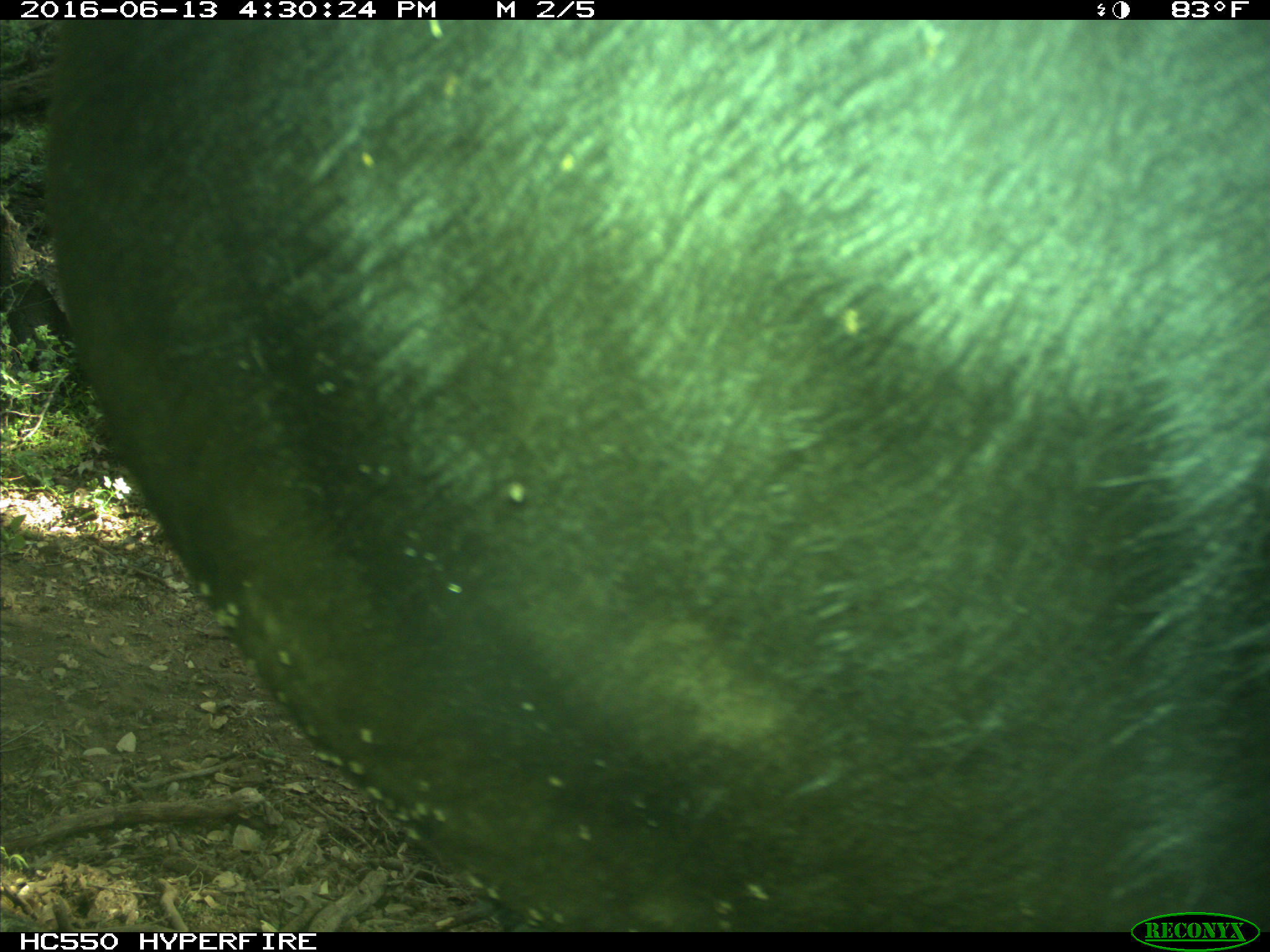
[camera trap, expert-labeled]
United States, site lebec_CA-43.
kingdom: Animalia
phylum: Chordata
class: Mammalia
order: Artiodactyla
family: Bovidae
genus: Bos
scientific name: Bos taurus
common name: domestic cow